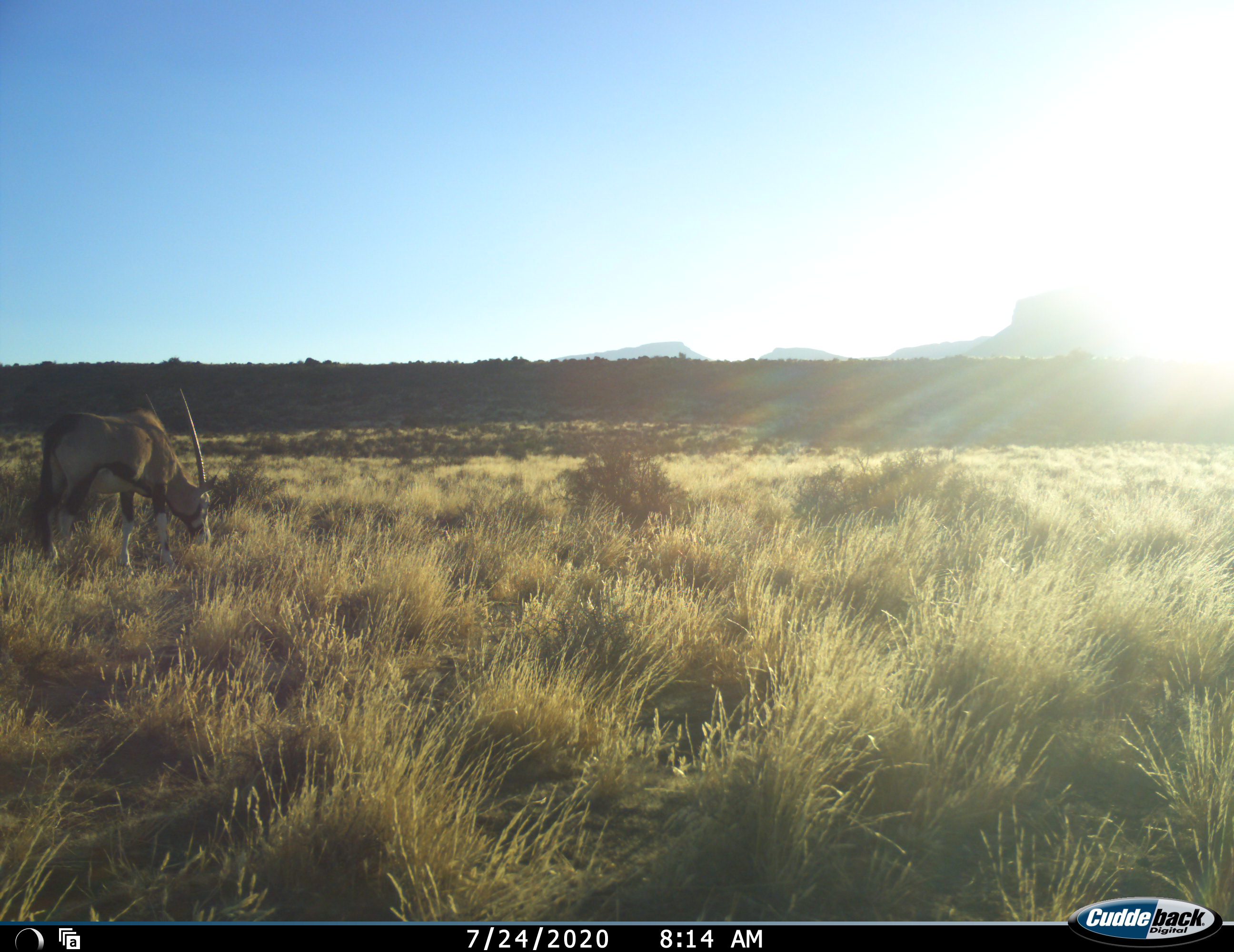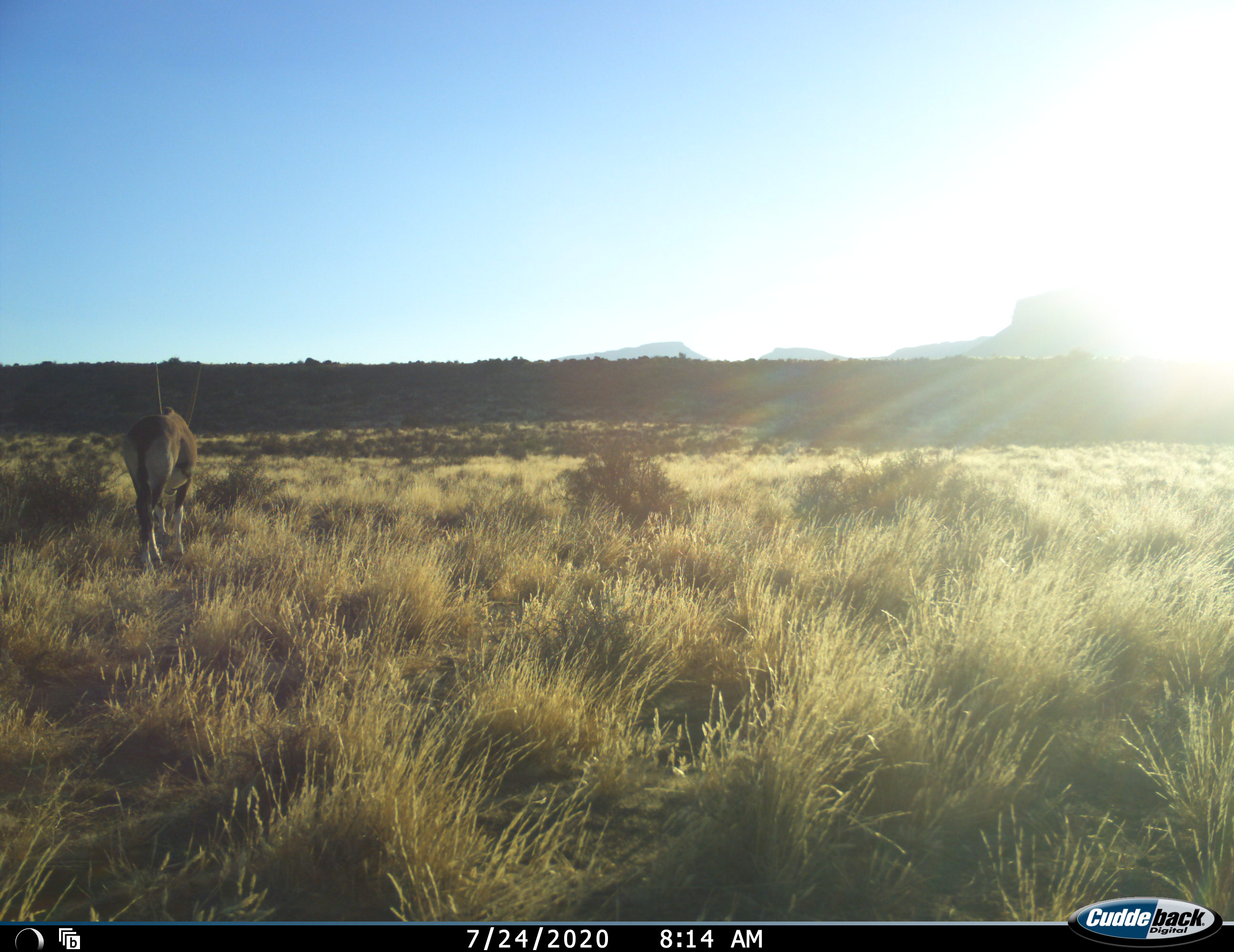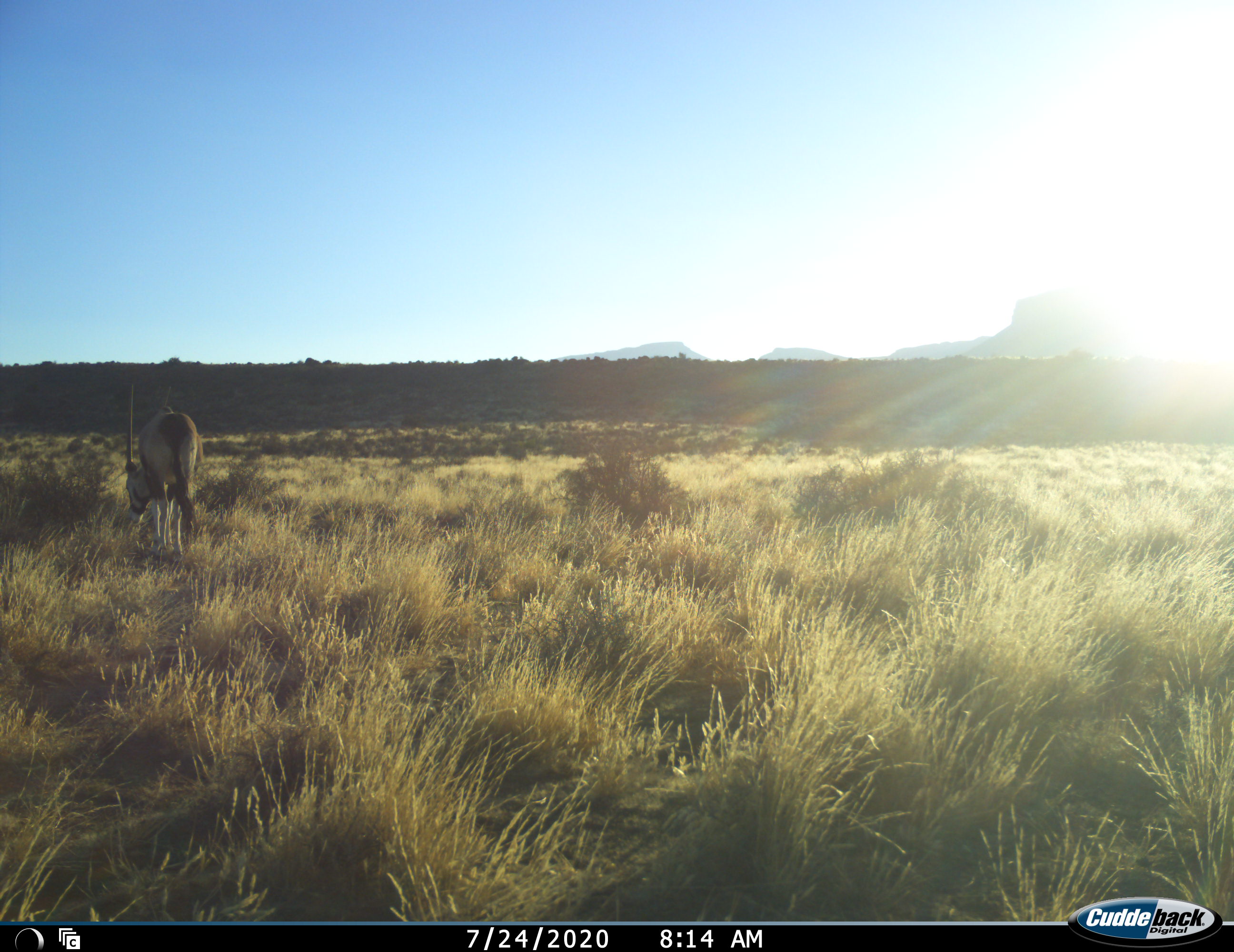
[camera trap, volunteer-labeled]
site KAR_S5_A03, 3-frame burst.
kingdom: Animalia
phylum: Chordata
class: Mammalia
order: Artiodactyla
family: Bovidae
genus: Oryx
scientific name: Oryx gazella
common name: gemsbok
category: oryx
Oryx (gemsbok) (Oryx gazella), count 1. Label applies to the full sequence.